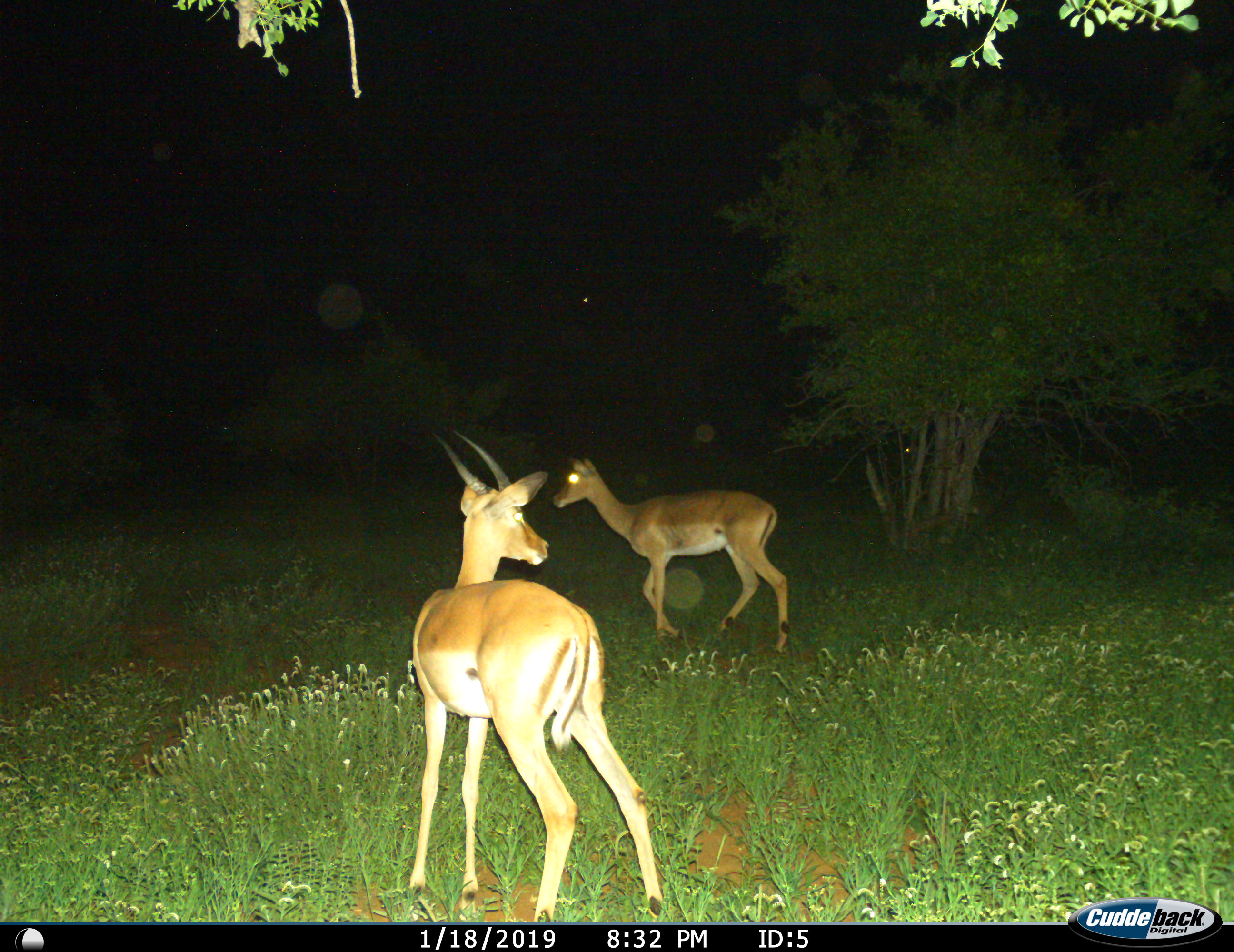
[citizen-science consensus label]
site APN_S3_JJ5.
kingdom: Animalia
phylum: Chordata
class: Mammalia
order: Artiodactyla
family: Bovidae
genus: Aepyceros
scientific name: Aepyceros melampus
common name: impala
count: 2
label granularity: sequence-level